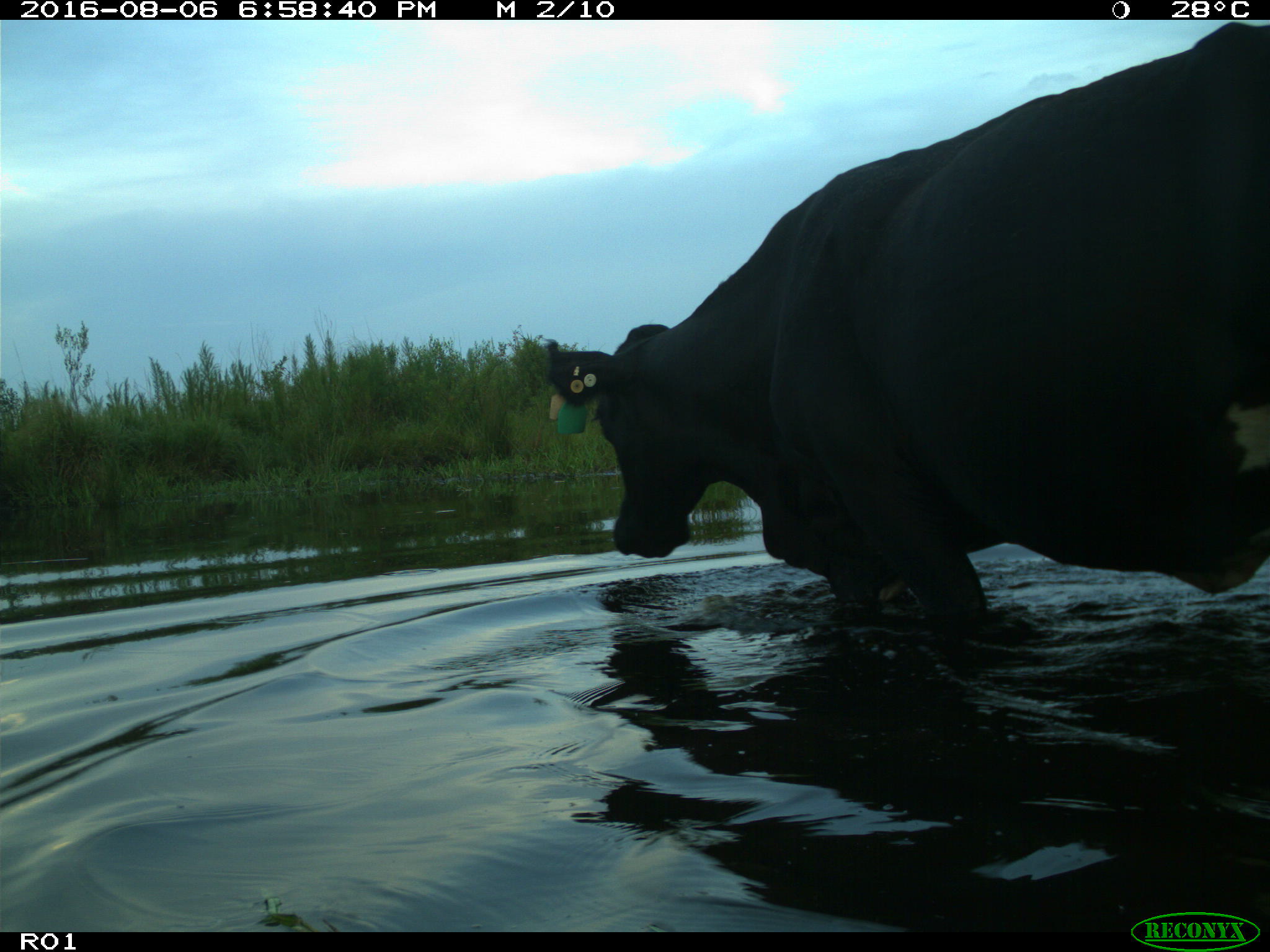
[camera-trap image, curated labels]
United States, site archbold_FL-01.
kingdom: Animalia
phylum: Chordata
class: Mammalia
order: Artiodactyla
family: Bovidae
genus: Bos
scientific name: Bos taurus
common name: domestic cow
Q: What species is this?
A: Bos taurus (domestic cow).